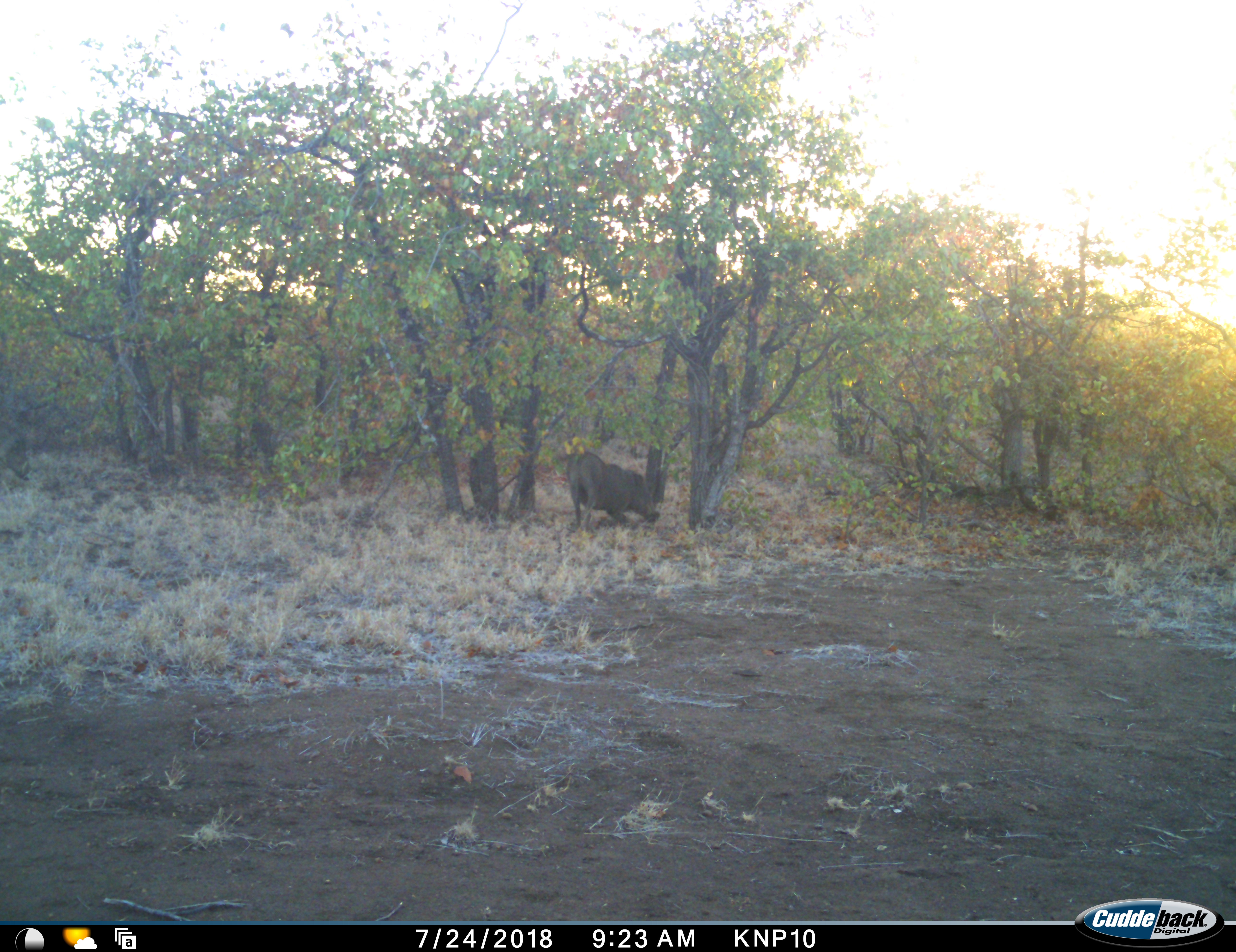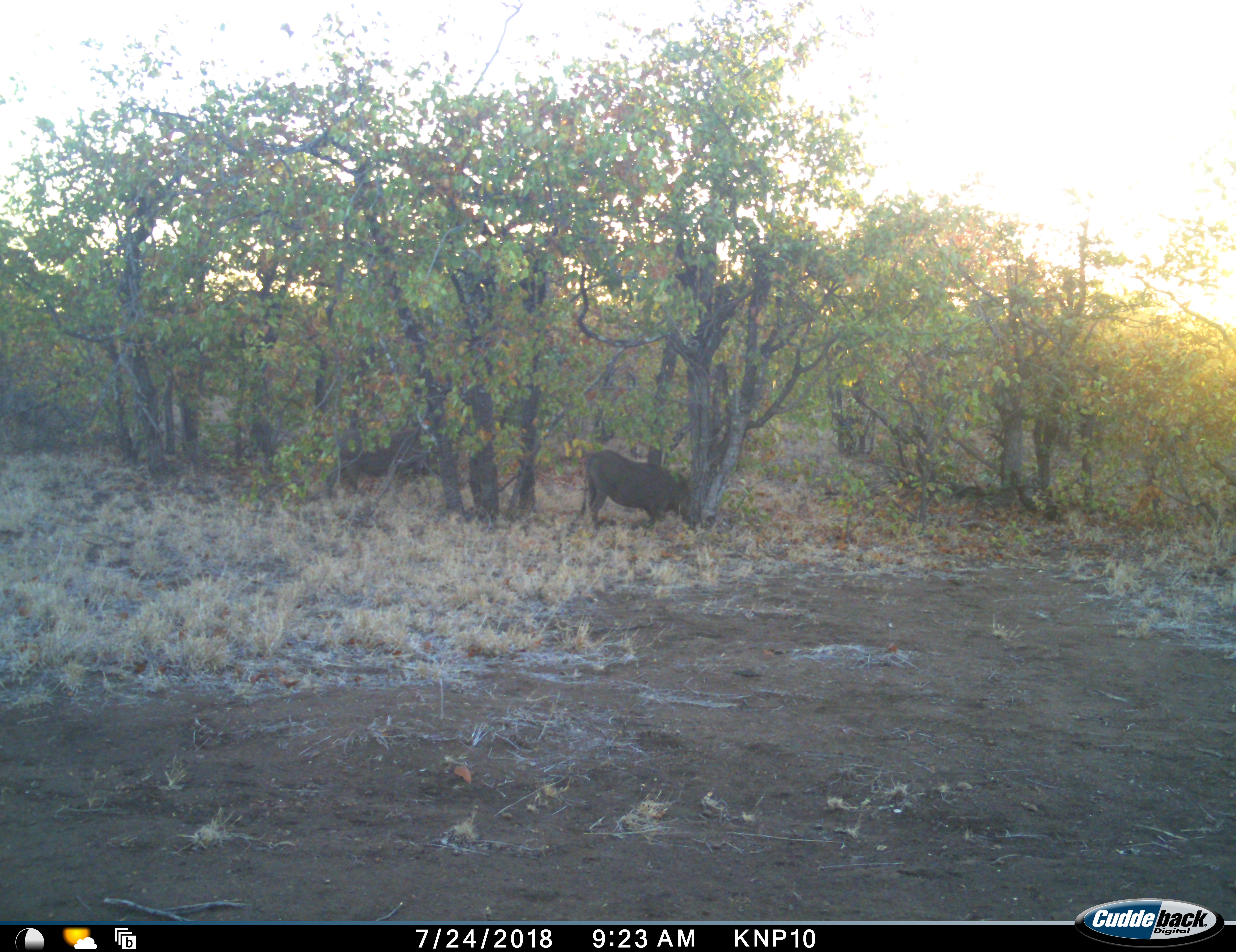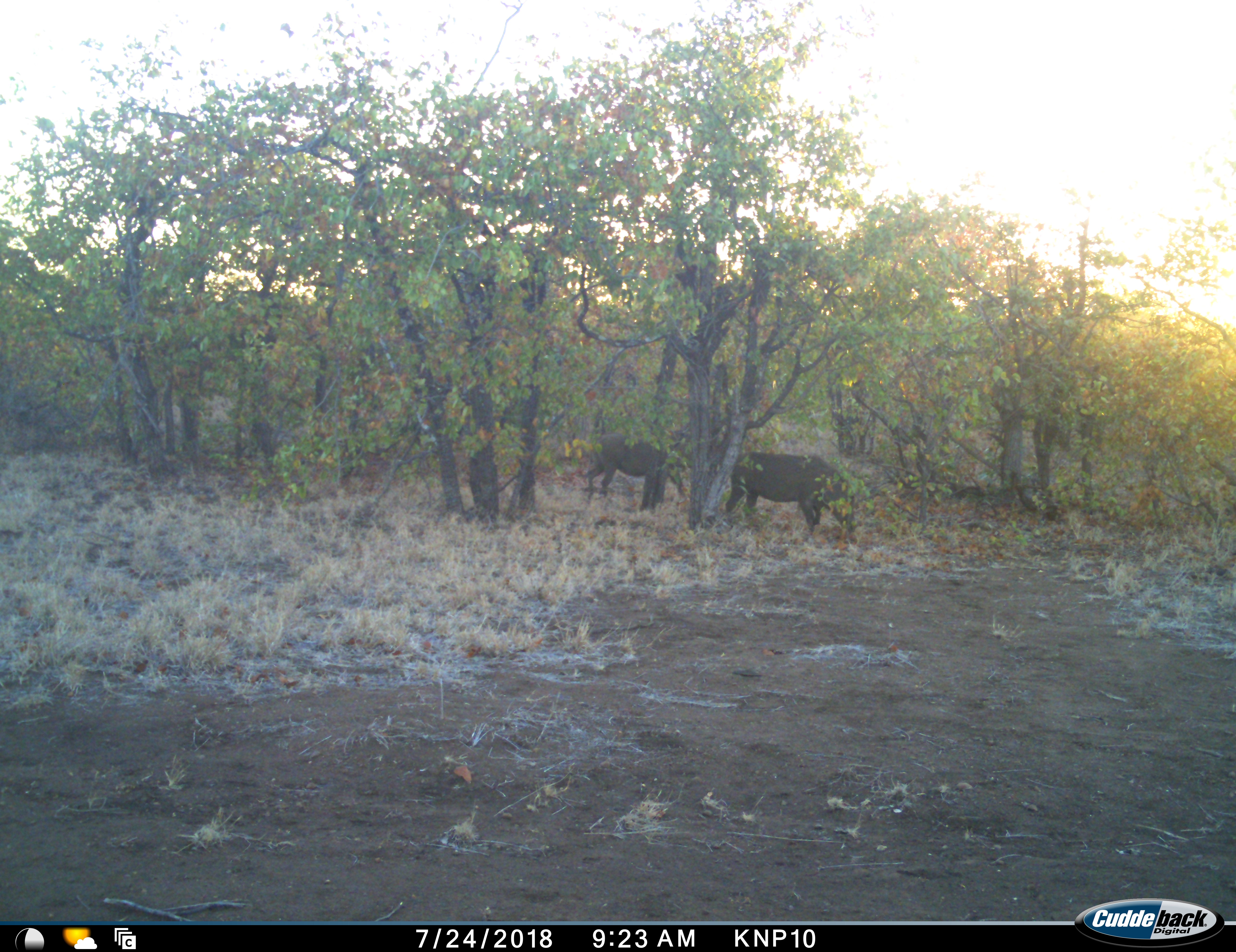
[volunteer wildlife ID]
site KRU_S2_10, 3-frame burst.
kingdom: Animalia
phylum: Chordata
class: Mammalia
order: Artiodactyla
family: Suidae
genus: Phacochoerus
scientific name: Phacochoerus africanus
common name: warthog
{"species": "warthog (Phacochoerus africanus)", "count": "2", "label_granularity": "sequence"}